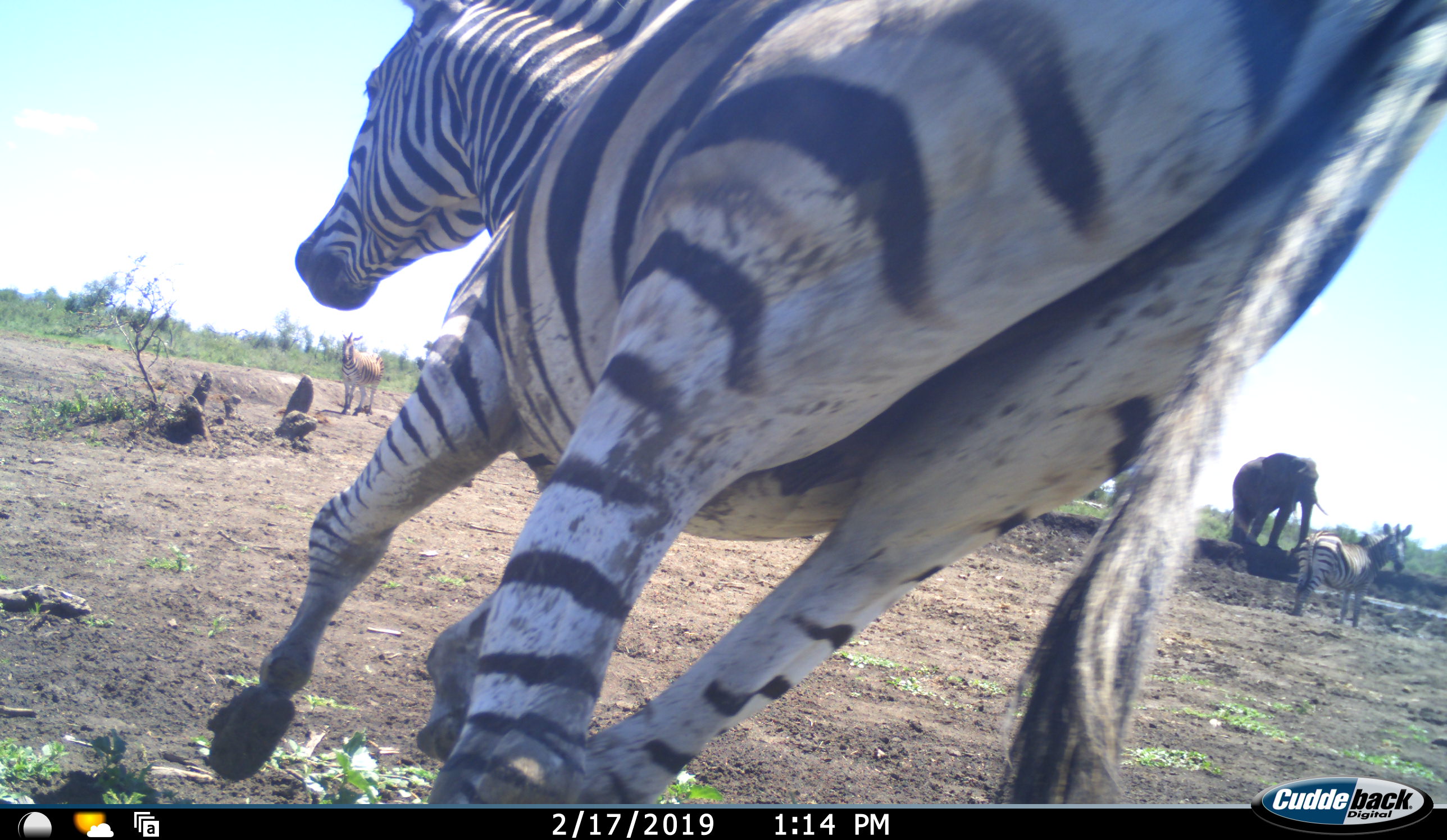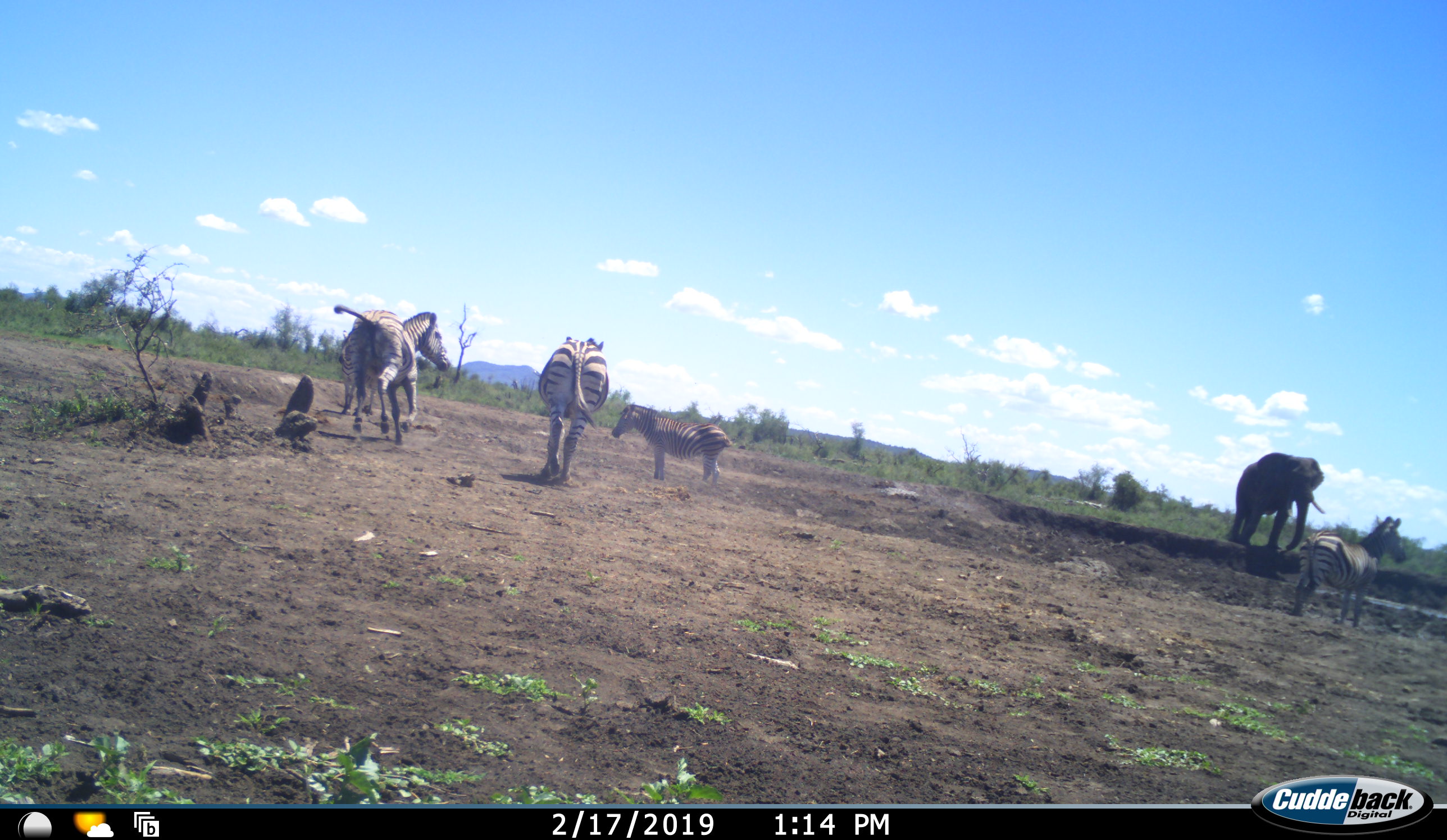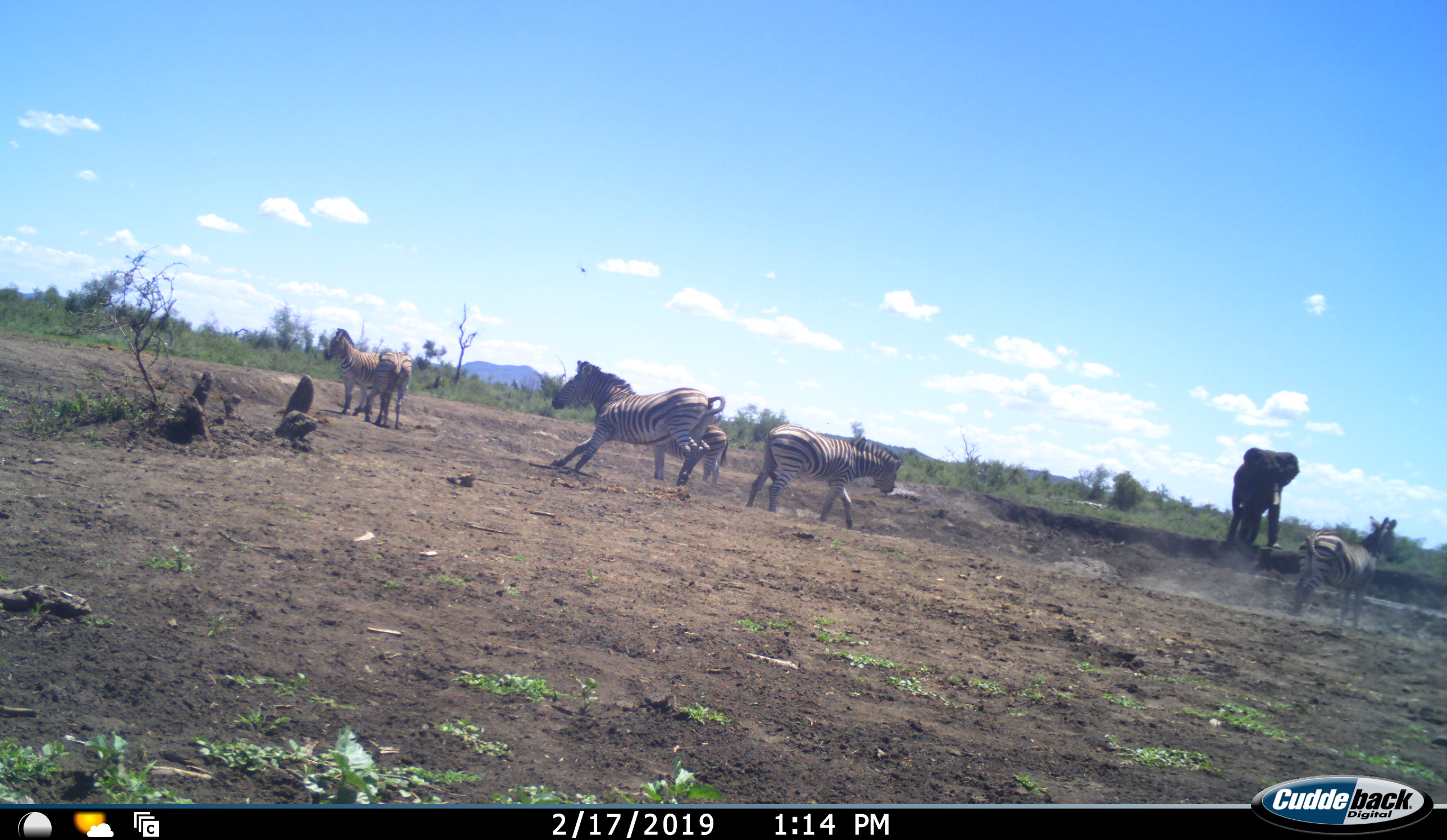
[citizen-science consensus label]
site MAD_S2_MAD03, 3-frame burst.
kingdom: Animalia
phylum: Chordata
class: Mammalia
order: Proboscidea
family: Elephantidae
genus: Loxodonta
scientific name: Loxodonta africana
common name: african bush elephant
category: elephant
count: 1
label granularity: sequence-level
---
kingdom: Animalia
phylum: Chordata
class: Mammalia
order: Perissodactyla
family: Equidae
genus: Equus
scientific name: Equus quagga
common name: plains zebra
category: zebraplains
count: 6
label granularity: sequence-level